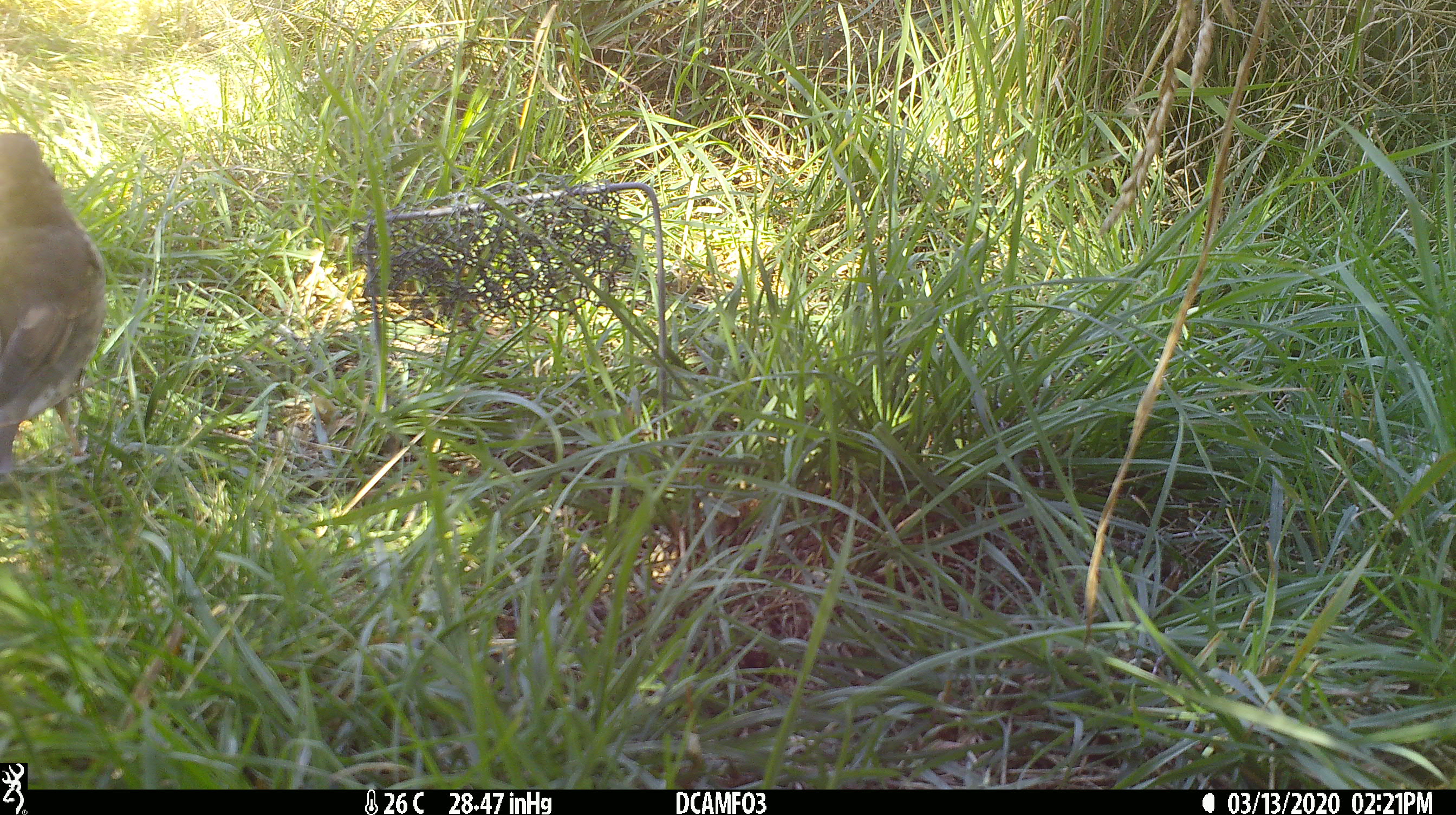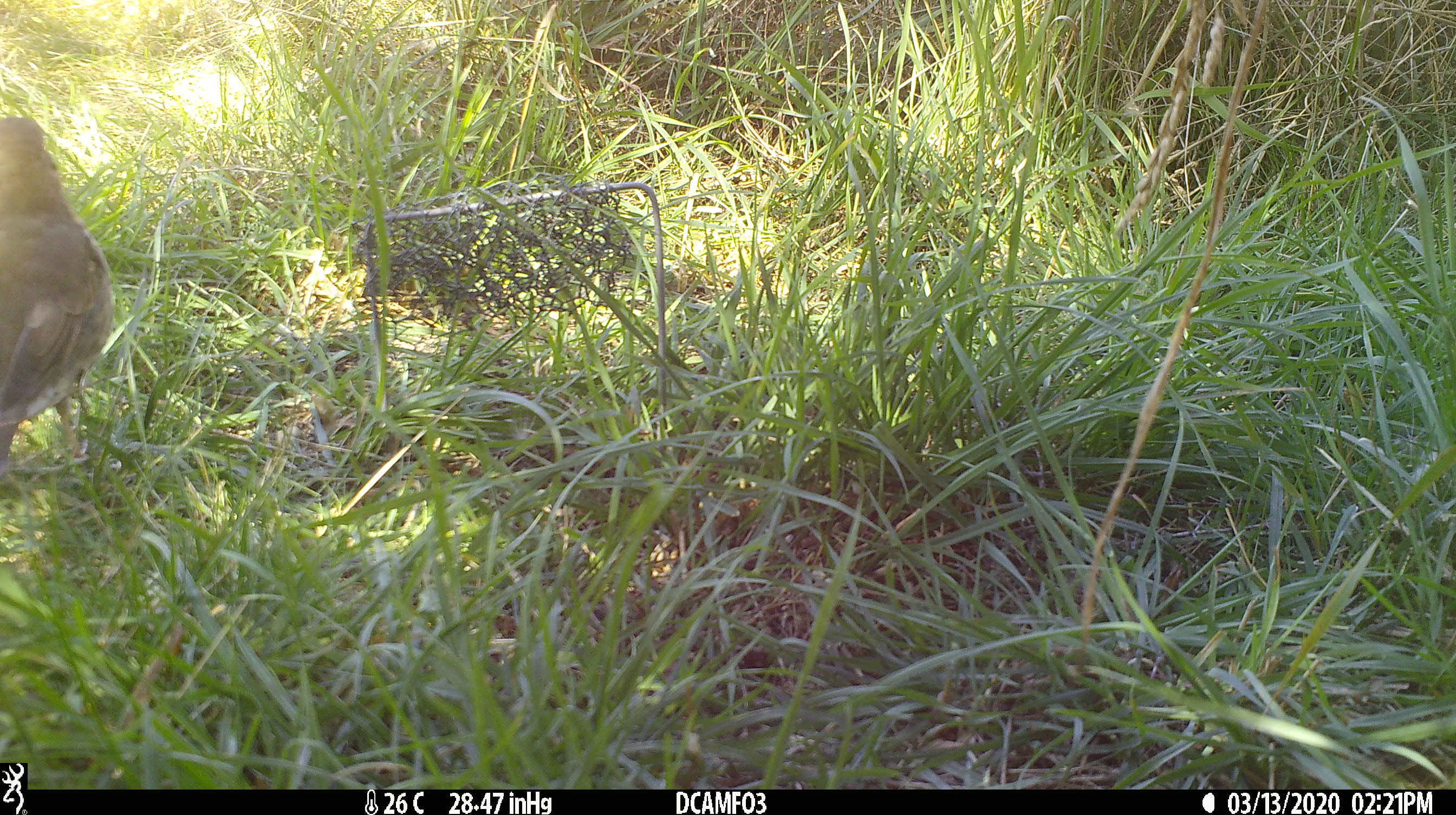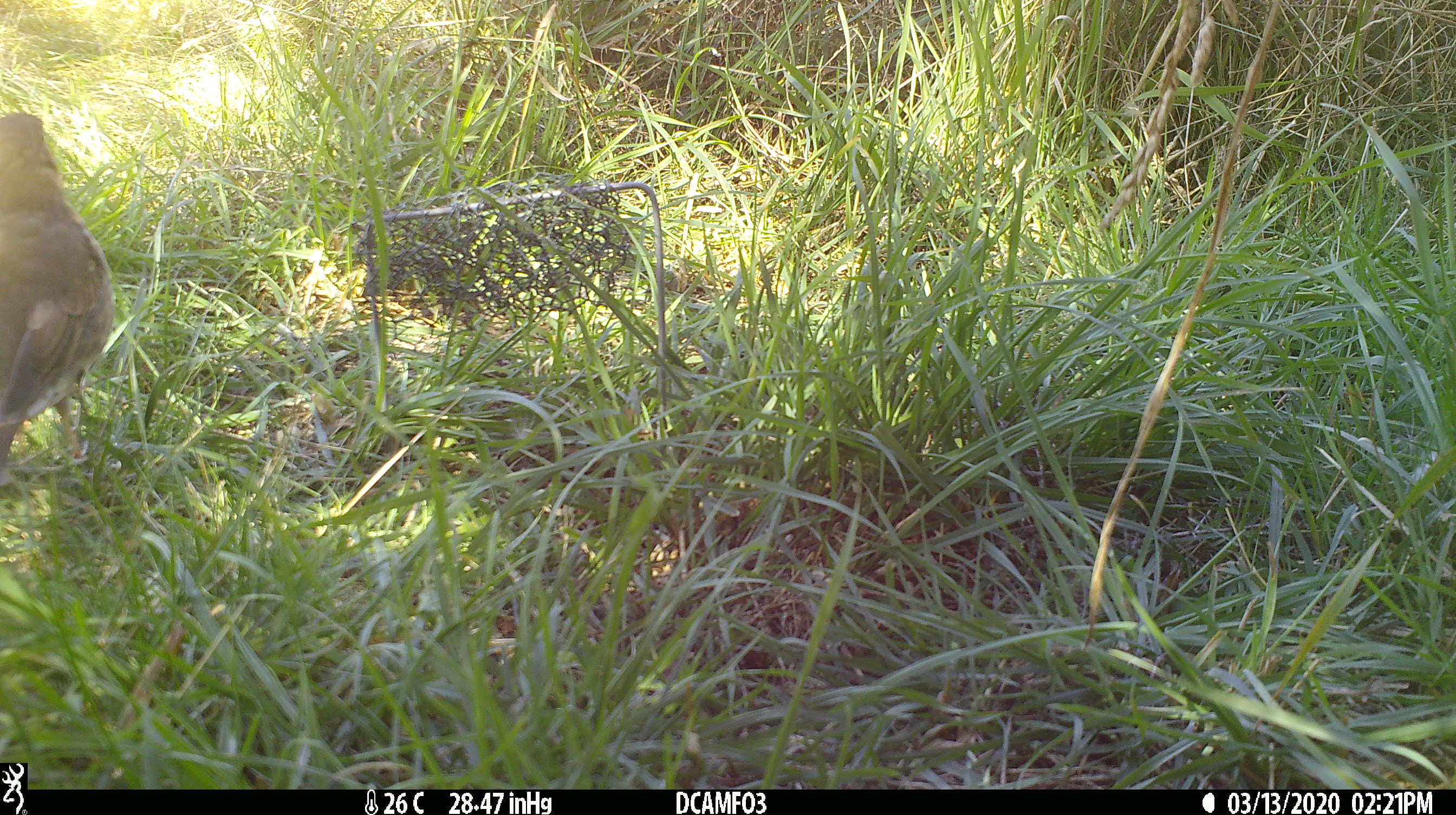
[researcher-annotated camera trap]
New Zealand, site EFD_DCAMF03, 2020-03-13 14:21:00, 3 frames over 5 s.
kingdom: Animalia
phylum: Chordata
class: Aves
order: Passeriformes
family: Turdidae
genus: Turdus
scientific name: Turdus philomelos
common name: song thrush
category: thrush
Thrush (song thrush) (Turdus philomelos).